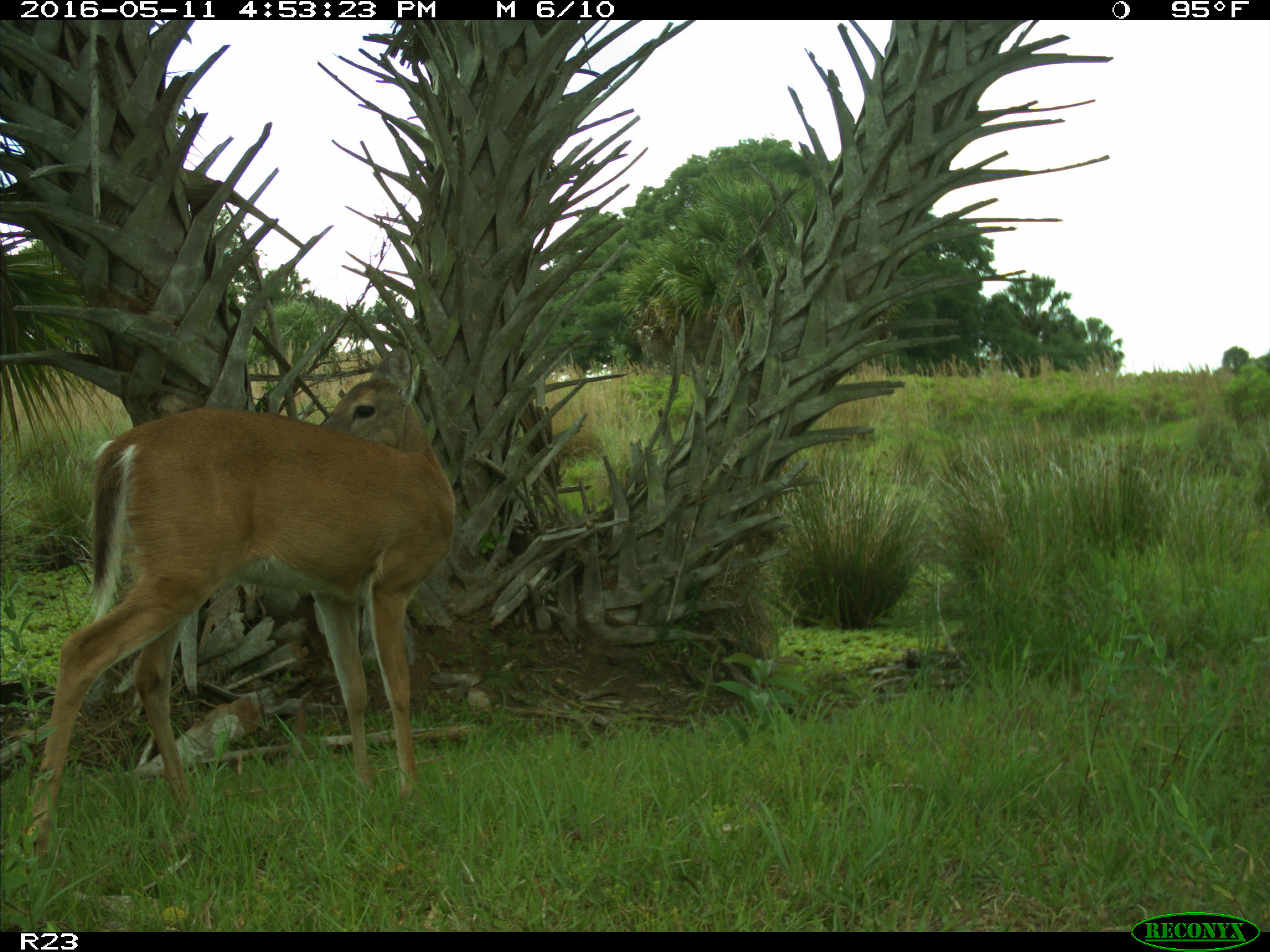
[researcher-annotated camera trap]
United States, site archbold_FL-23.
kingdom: Animalia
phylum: Chordata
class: Mammalia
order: Artiodactyla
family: Cervidae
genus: Odocoileus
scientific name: Odocoileus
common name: deer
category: unidentified deer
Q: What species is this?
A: Unidentified deer (deer) (Odocoileus).